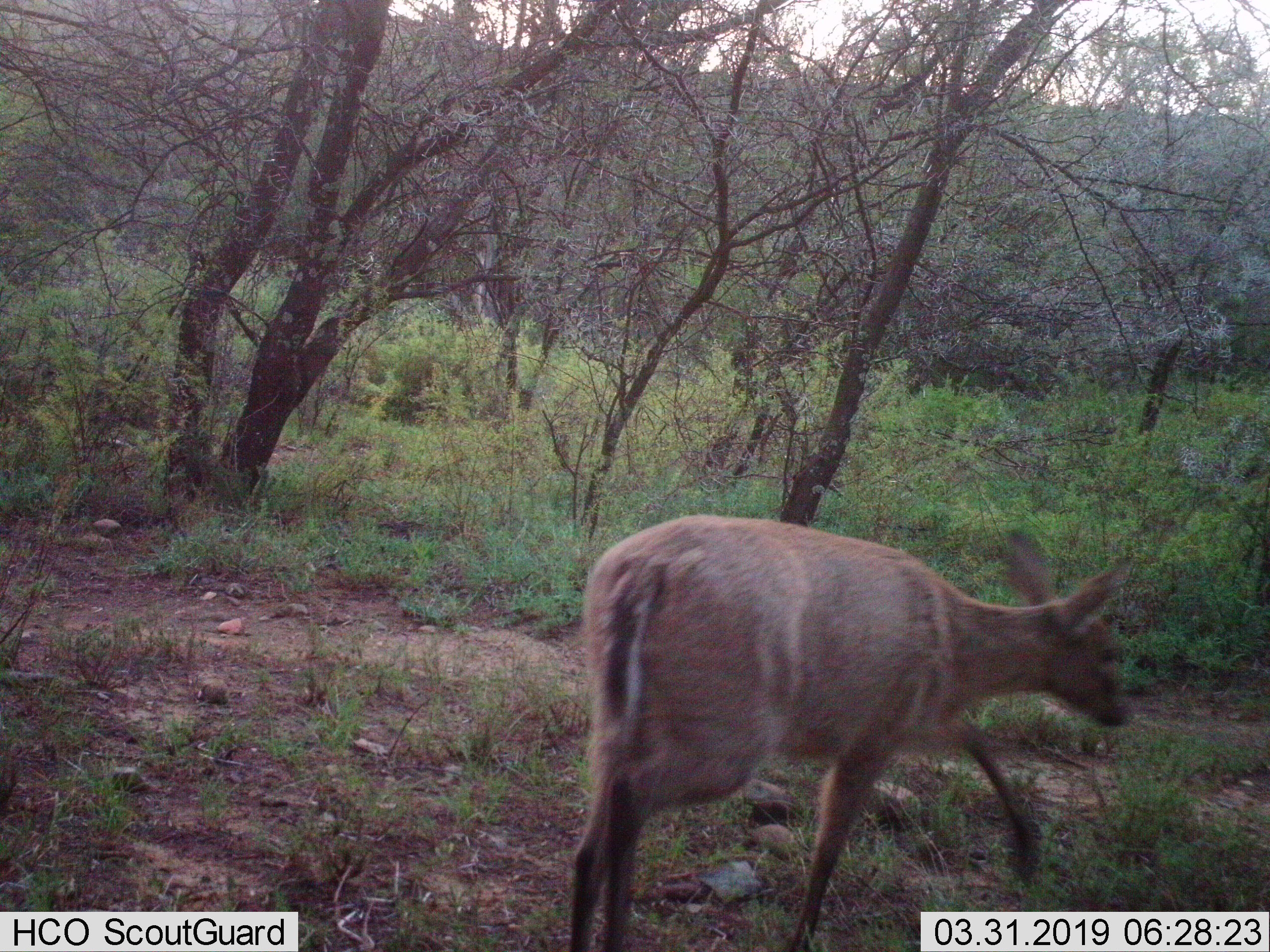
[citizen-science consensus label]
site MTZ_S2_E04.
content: unidentified animal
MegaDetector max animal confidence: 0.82